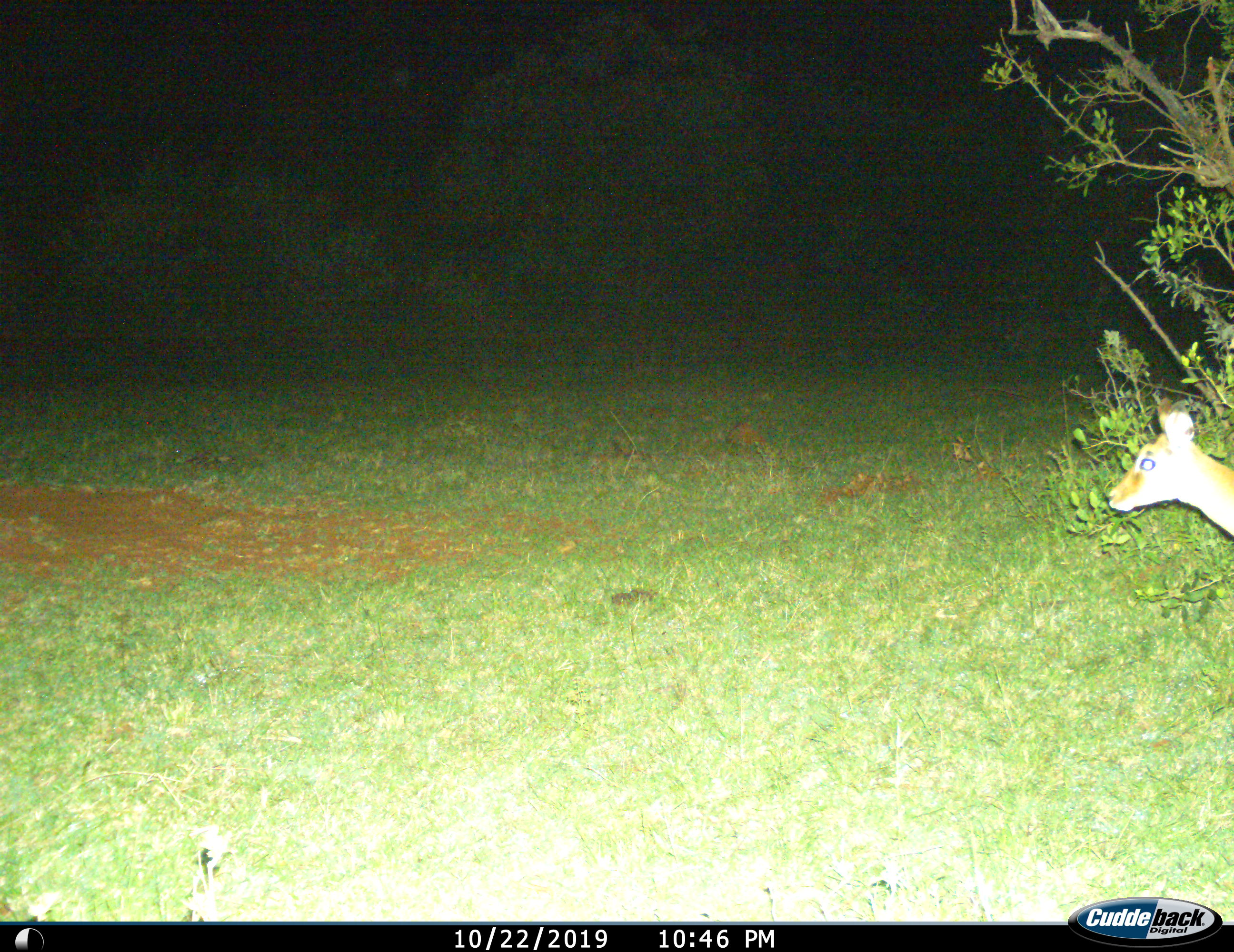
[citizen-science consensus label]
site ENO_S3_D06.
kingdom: Animalia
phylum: Chordata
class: Mammalia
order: Artiodactyla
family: Bovidae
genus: Aepyceros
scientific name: Aepyceros melampus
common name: impala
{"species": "impala (Aepyceros melampus)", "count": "1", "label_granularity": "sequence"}